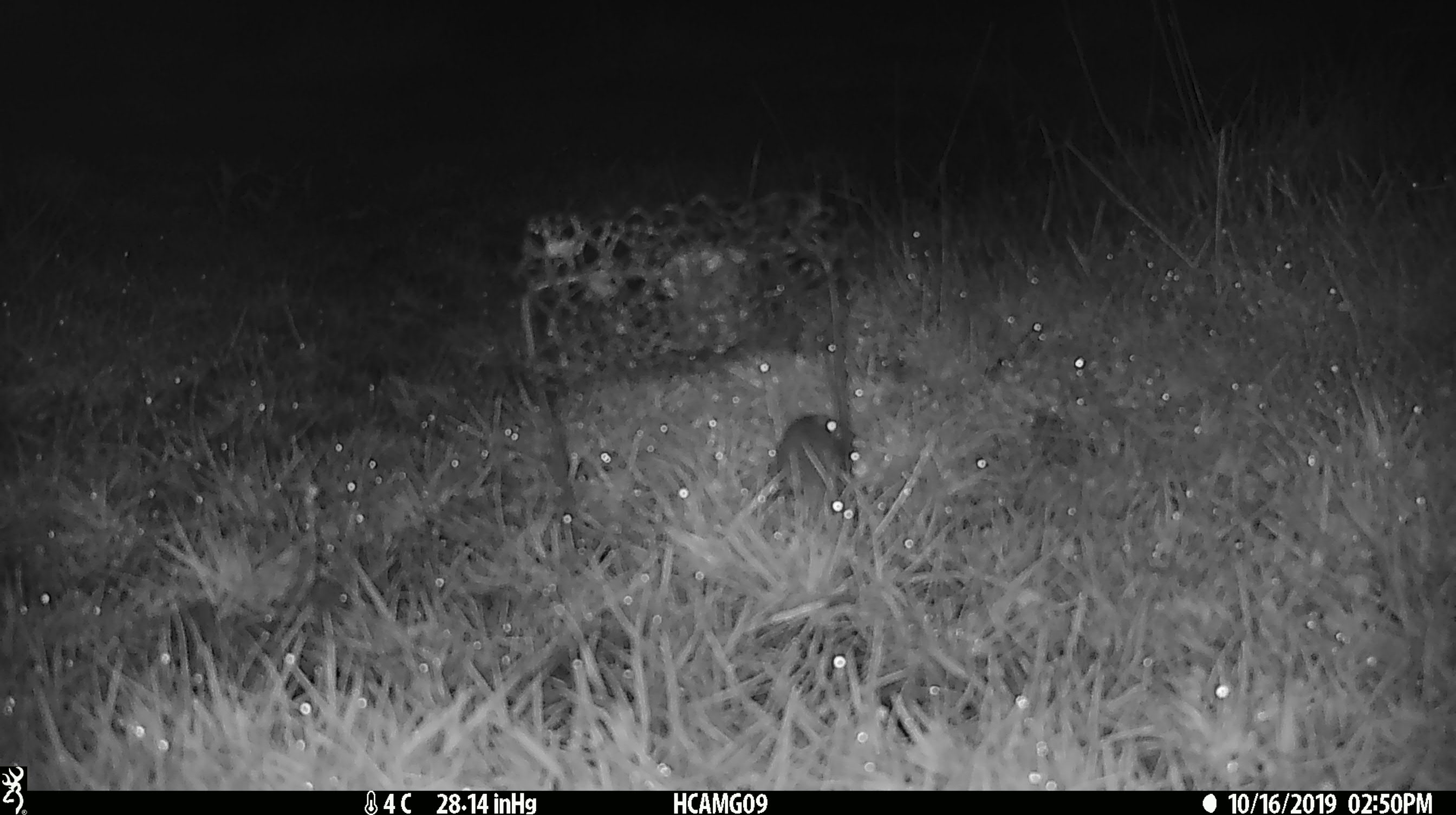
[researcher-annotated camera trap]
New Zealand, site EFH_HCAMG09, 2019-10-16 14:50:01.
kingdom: Animalia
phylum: Chordata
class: Mammalia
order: Rodentia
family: Muridae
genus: Mus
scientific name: Mus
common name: mouse